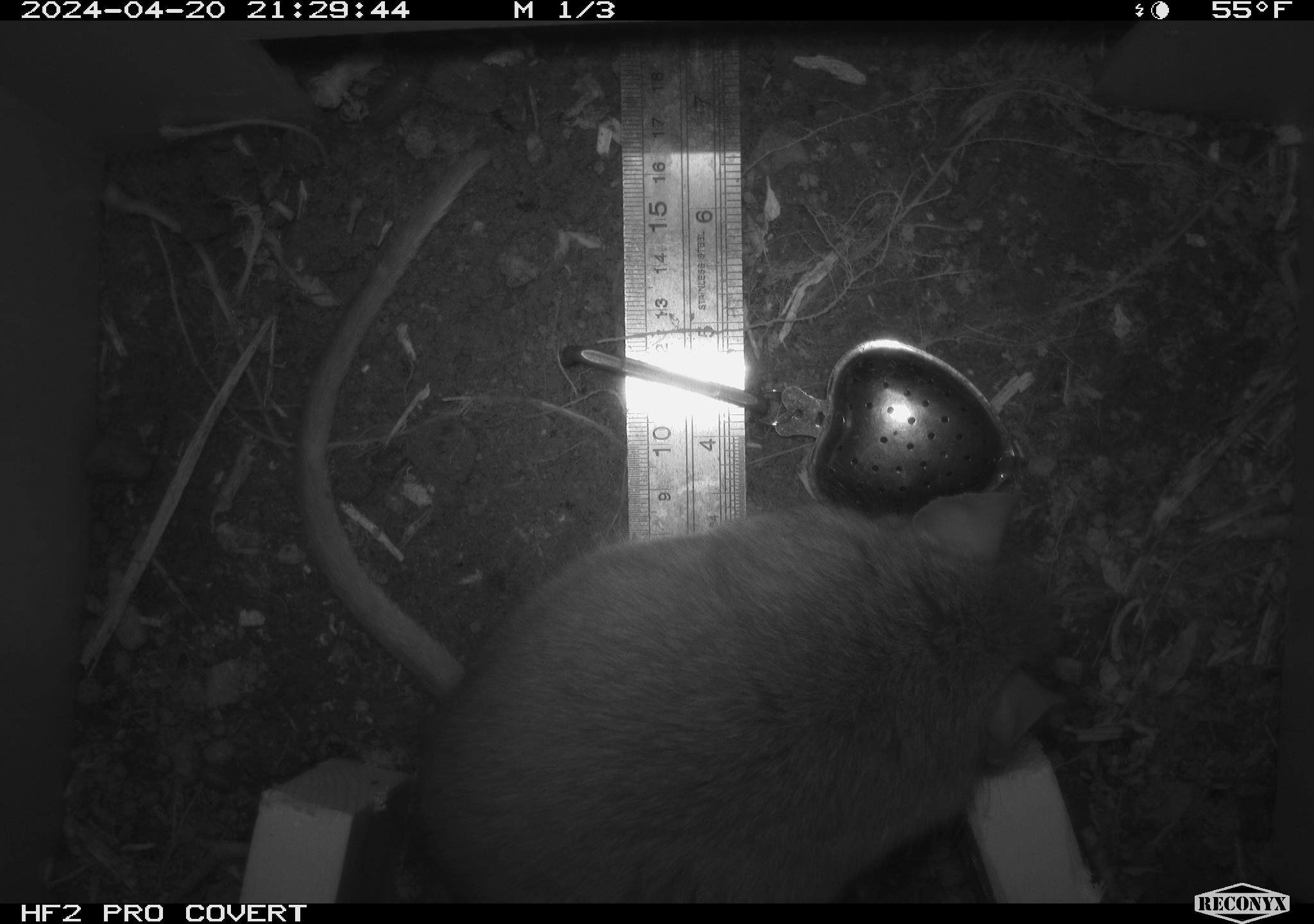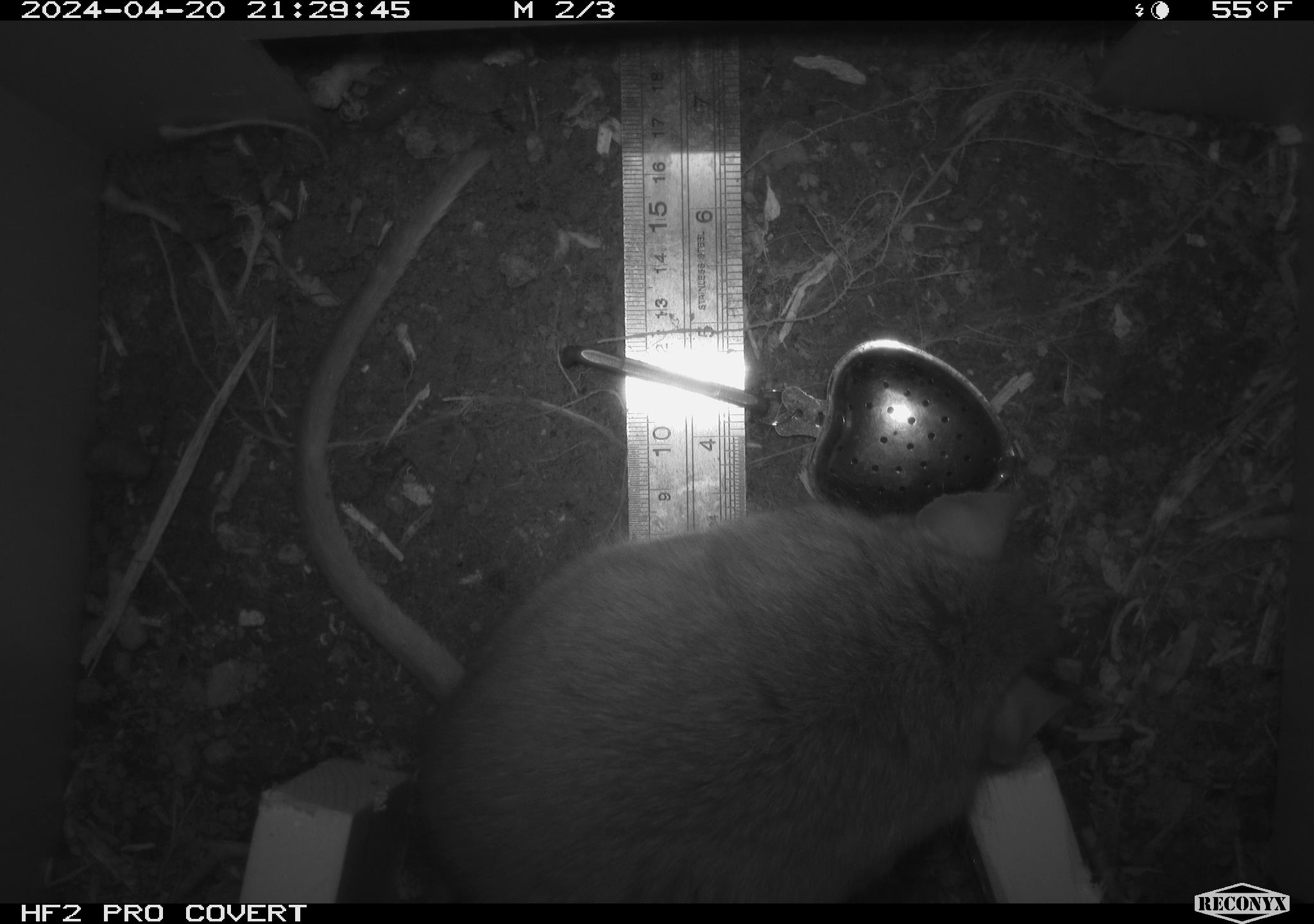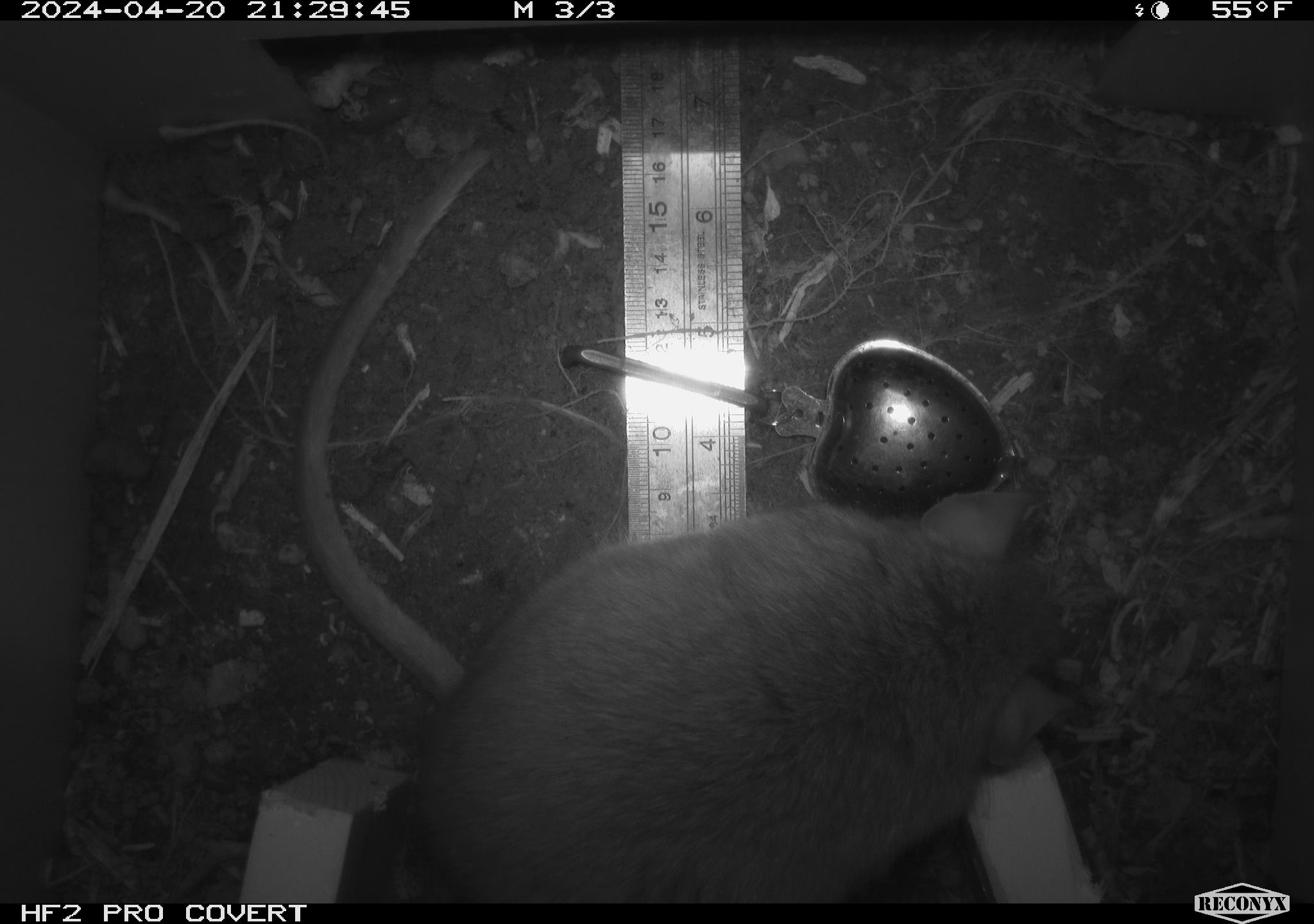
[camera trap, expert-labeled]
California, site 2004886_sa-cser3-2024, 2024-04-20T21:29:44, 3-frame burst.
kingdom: Animalia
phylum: Chordata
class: Mammalia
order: Rodentia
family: Muridae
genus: Rattus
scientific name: Rattus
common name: rat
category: rattus species